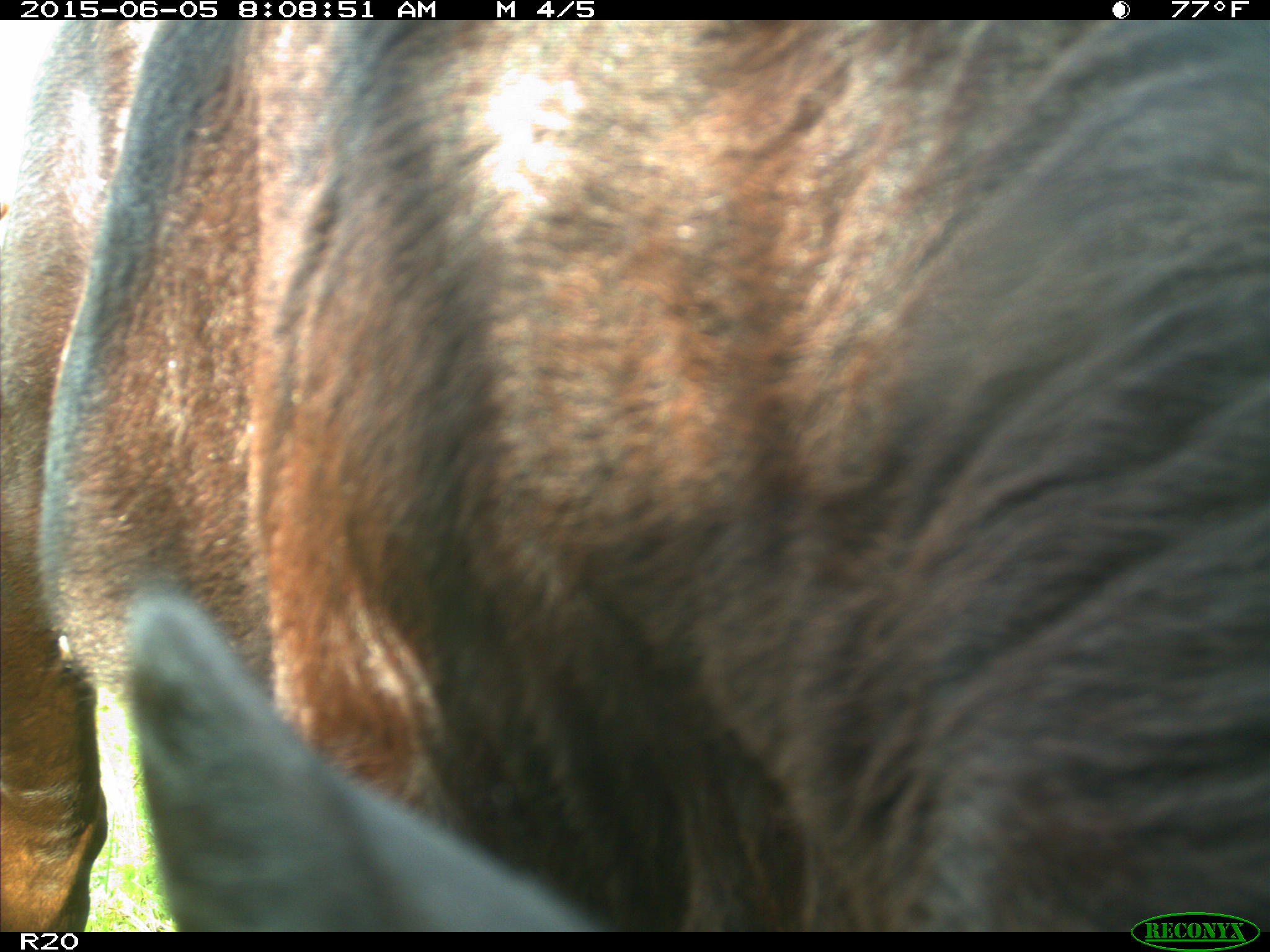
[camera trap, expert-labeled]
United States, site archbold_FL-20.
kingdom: Animalia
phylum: Chordata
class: Mammalia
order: Artiodactyla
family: Bovidae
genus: Bos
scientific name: Bos taurus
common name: domestic cow